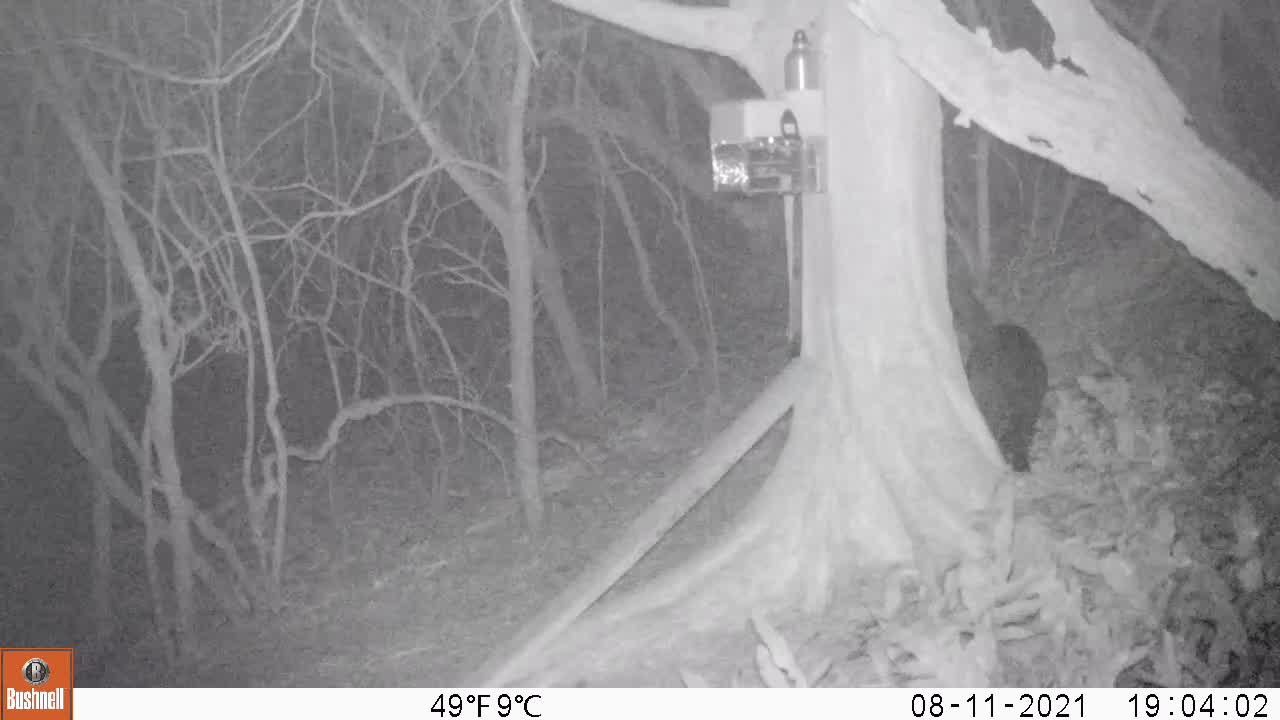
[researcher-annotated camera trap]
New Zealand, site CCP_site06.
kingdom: Animalia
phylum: Chordata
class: Mammalia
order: Carnivora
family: Felidae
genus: Felis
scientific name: Felis catus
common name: domestic cat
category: cat